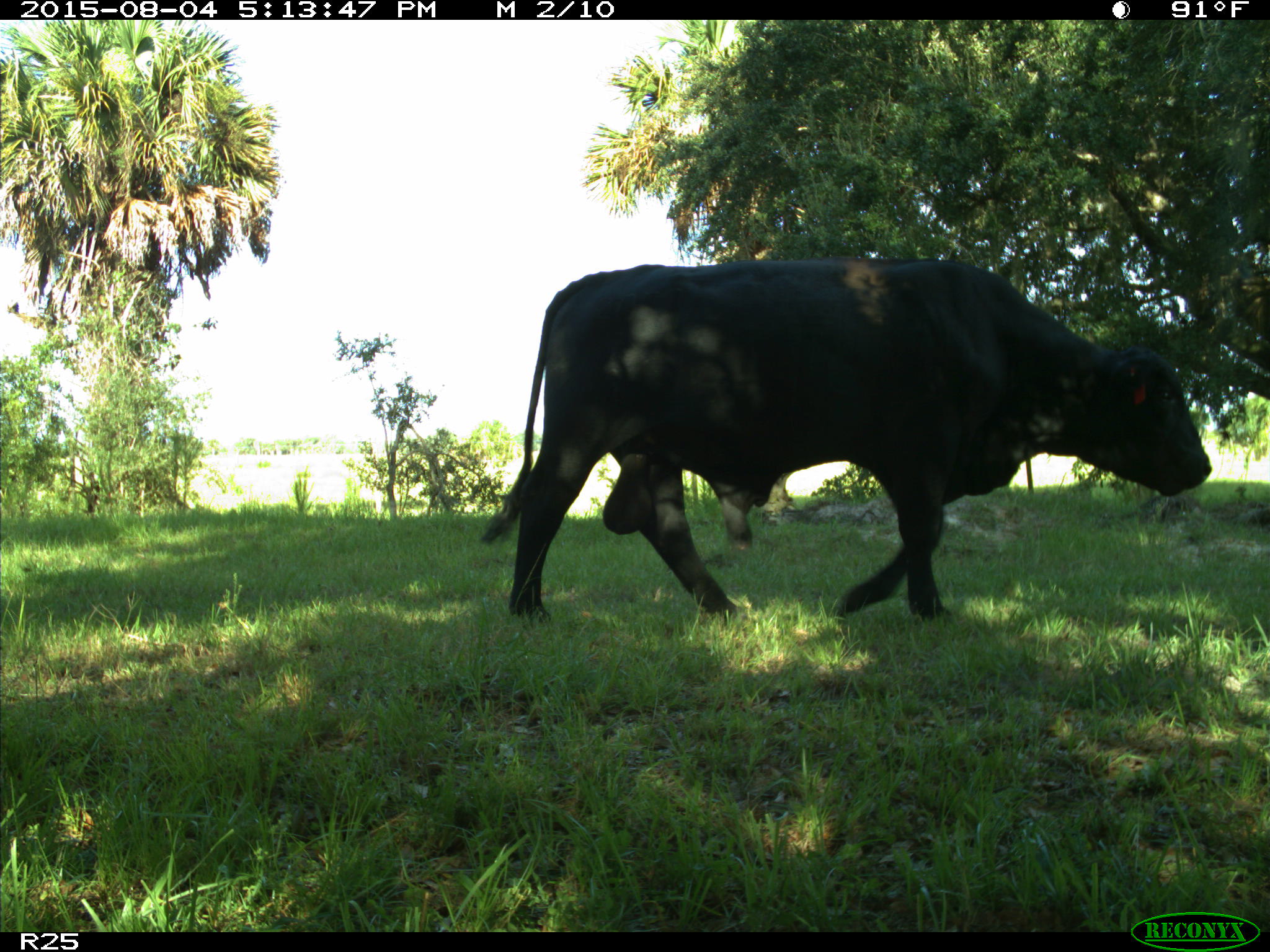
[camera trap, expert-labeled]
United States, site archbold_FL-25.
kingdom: Animalia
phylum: Chordata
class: Mammalia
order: Artiodactyla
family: Bovidae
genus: Bos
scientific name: Bos taurus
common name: domestic cow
Bos taurus (domestic cow).